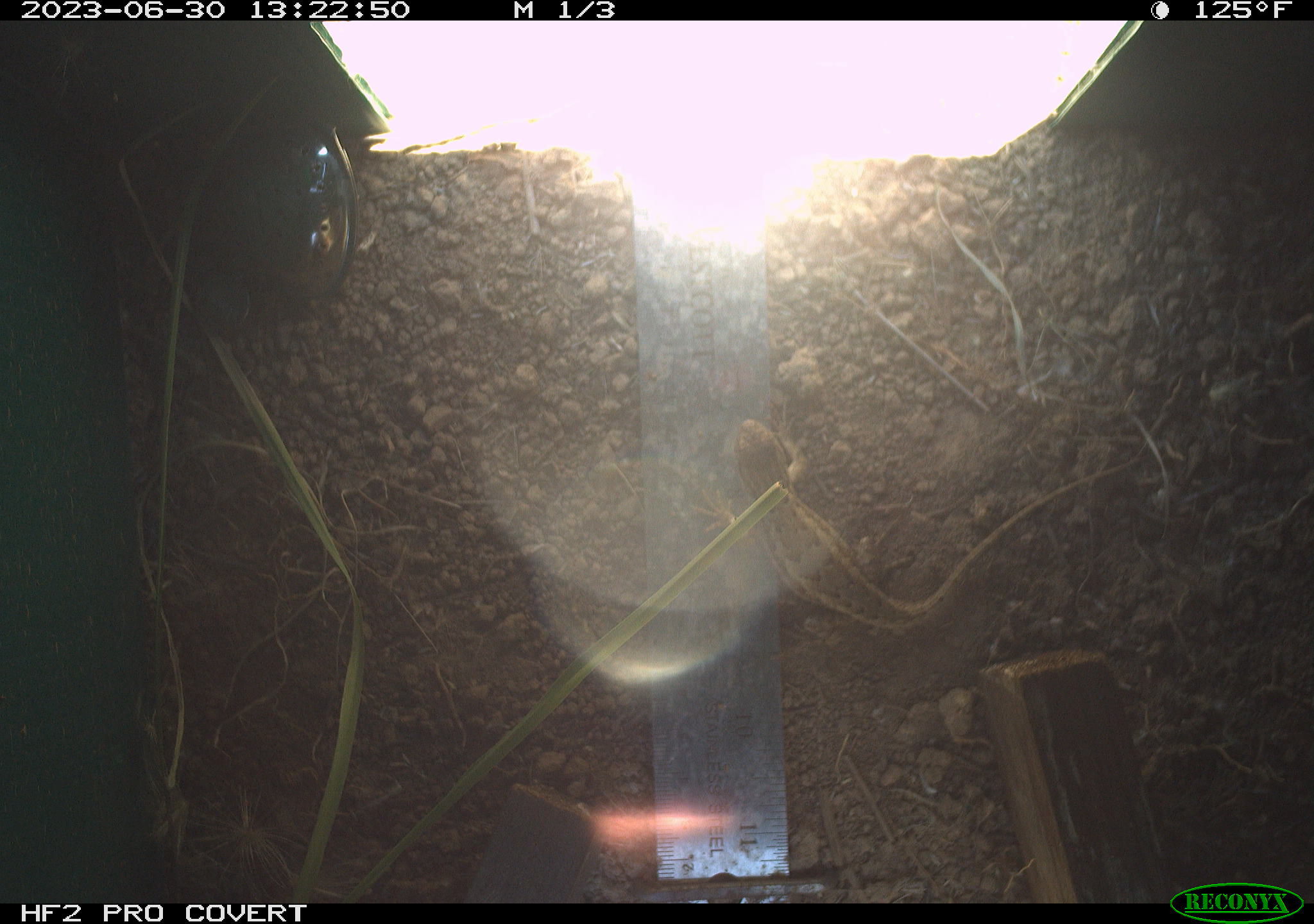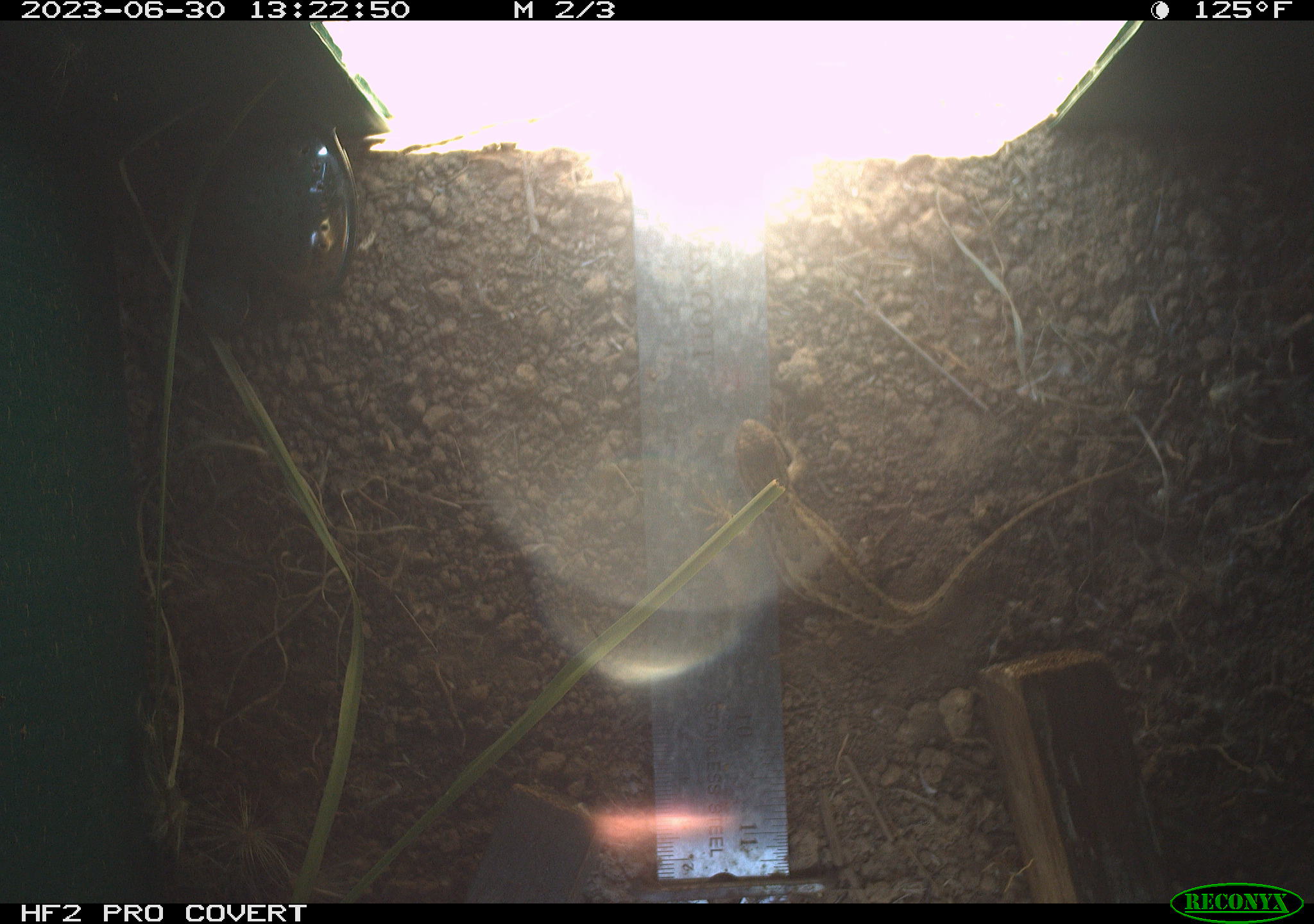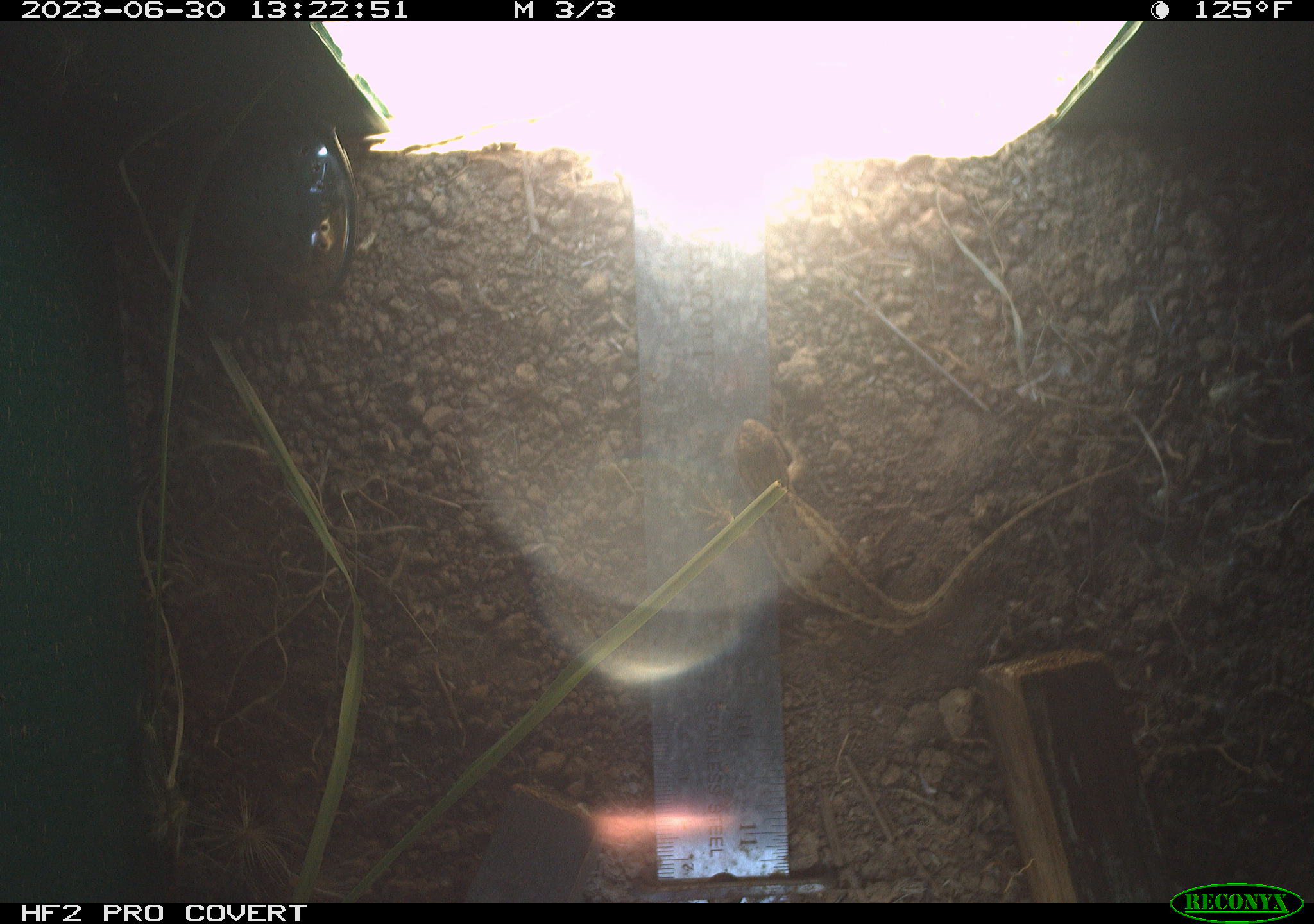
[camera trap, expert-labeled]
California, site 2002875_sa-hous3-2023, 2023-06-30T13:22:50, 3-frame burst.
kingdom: Animalia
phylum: Chordata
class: Reptilia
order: Squamata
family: Phrynosomatidae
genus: Sceloporus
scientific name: Sceloporus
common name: spiny lizards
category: sceloporus species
Sceloporus species (spiny lizards) (Sceloporus).